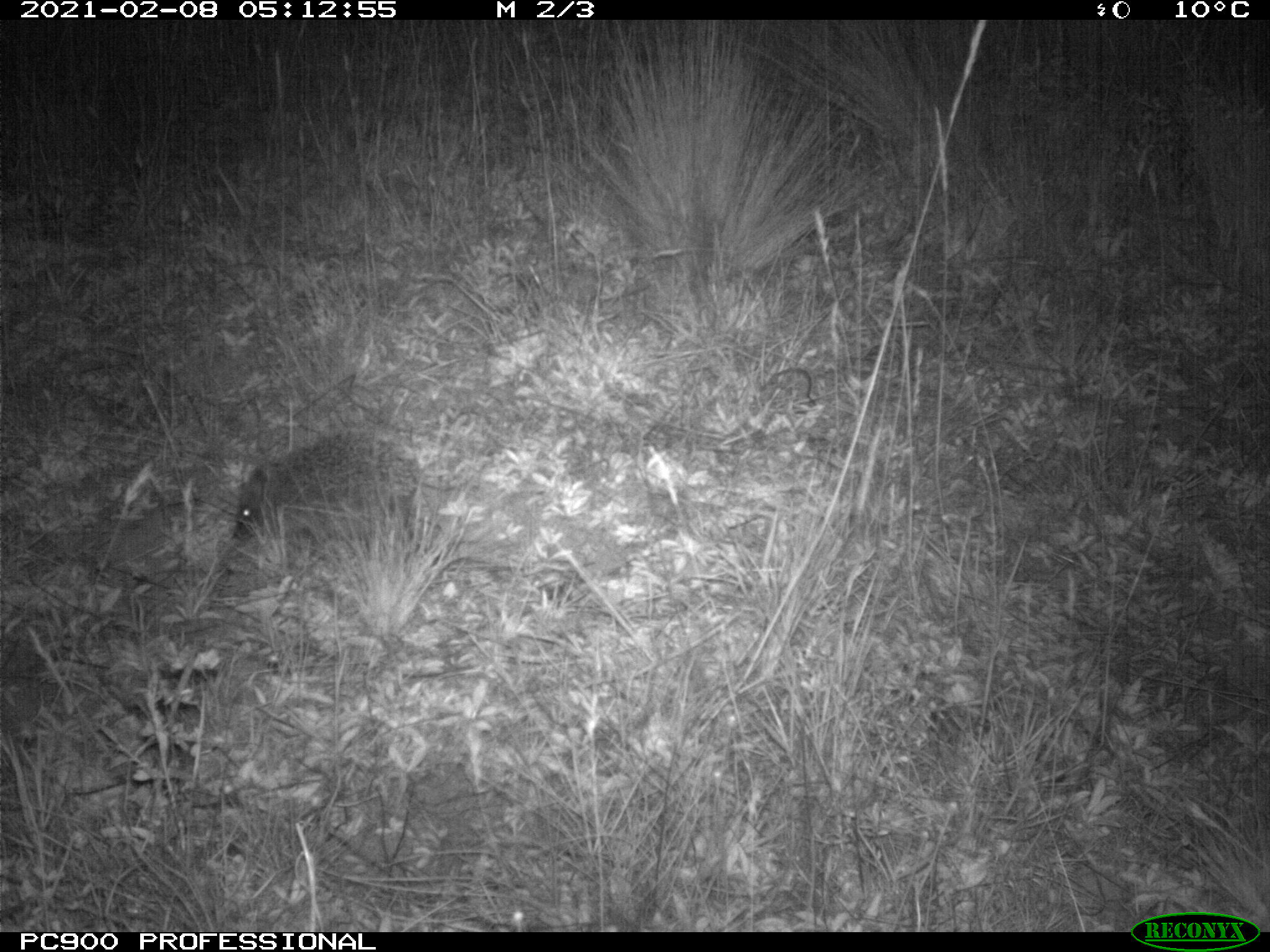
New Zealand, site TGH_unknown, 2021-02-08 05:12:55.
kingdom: Animalia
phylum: Chordata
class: Mammalia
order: Eulipotyphla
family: Erinaceidae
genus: Erinaceus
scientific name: Erinaceus europaeus europaeus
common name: european hedgehog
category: hedgehog